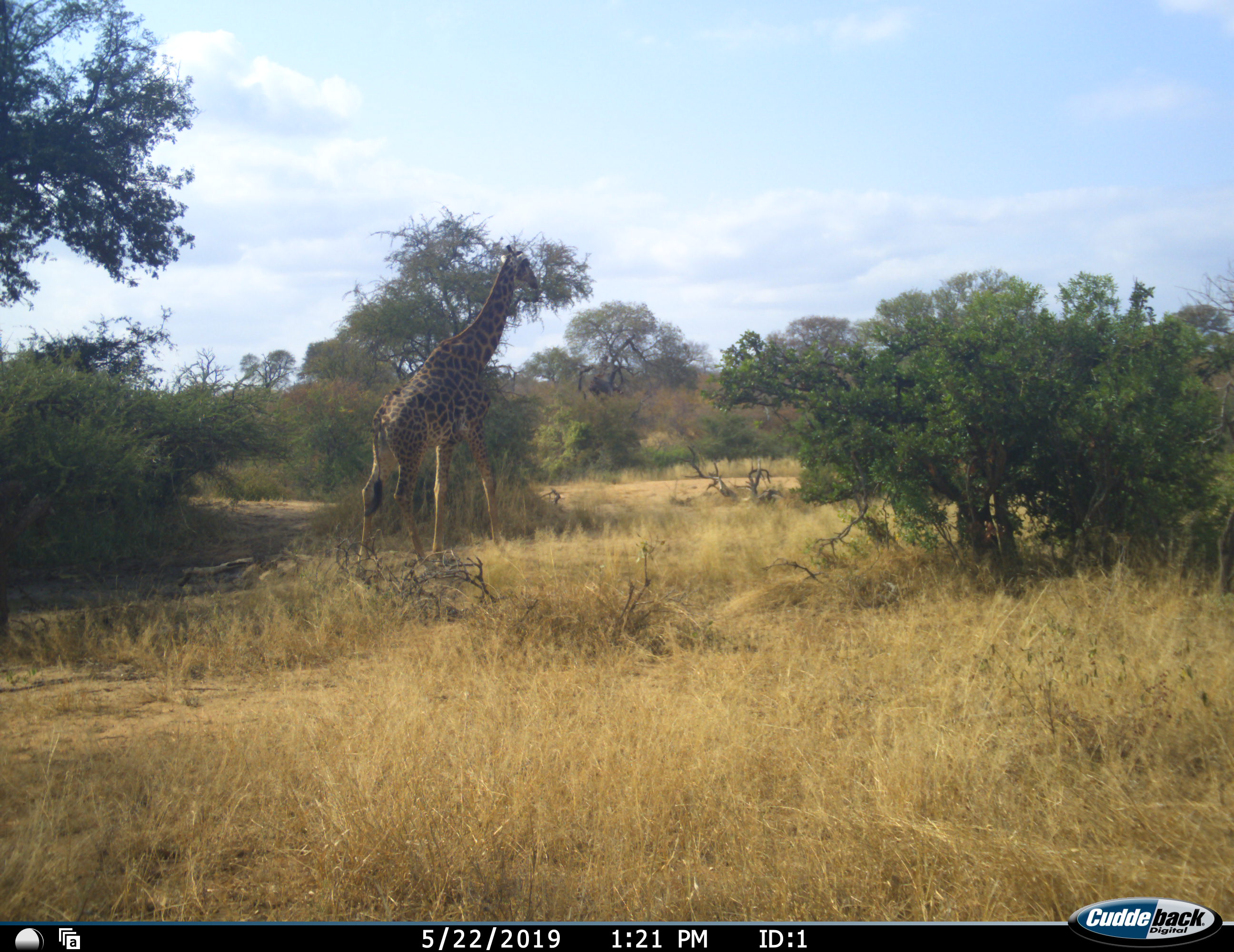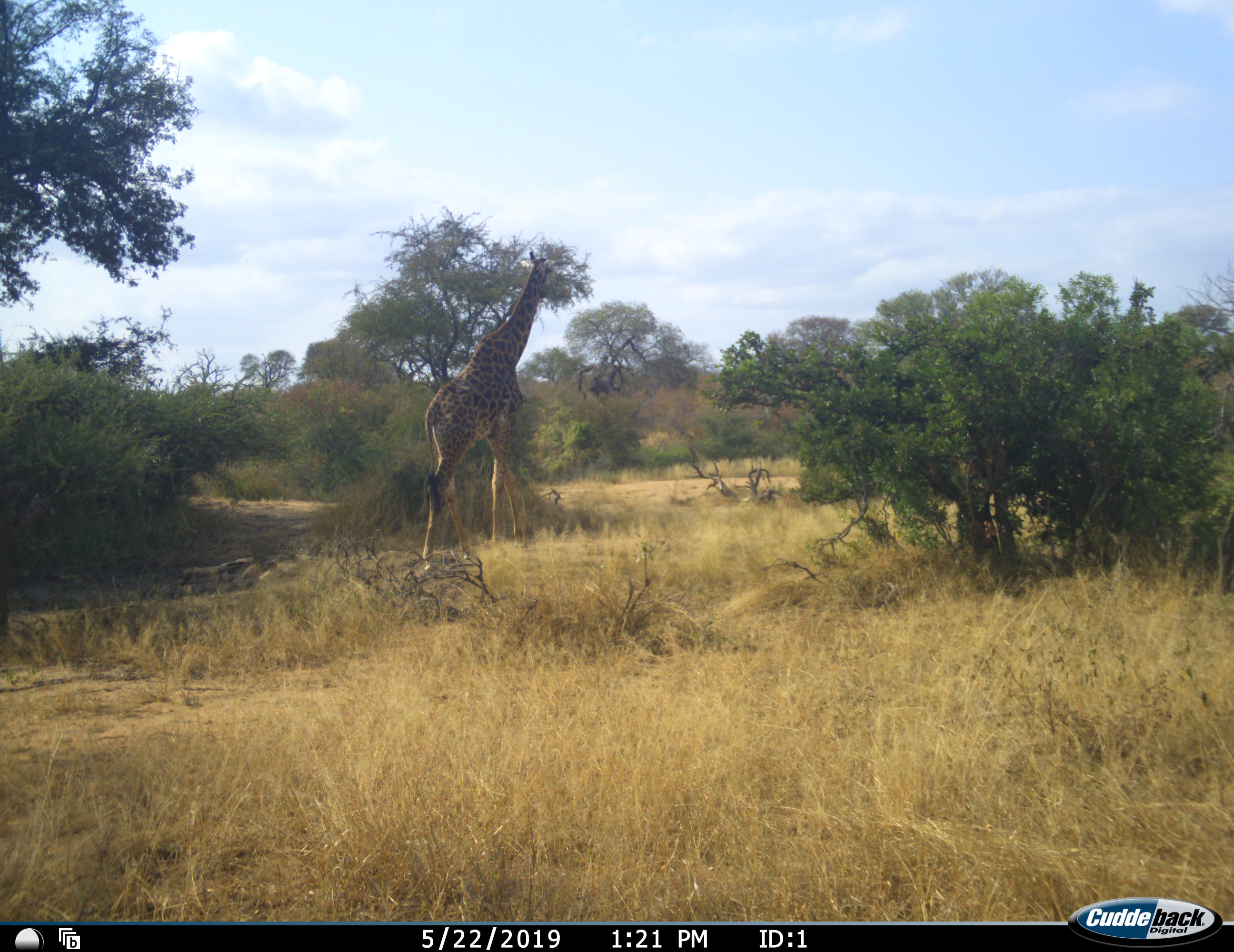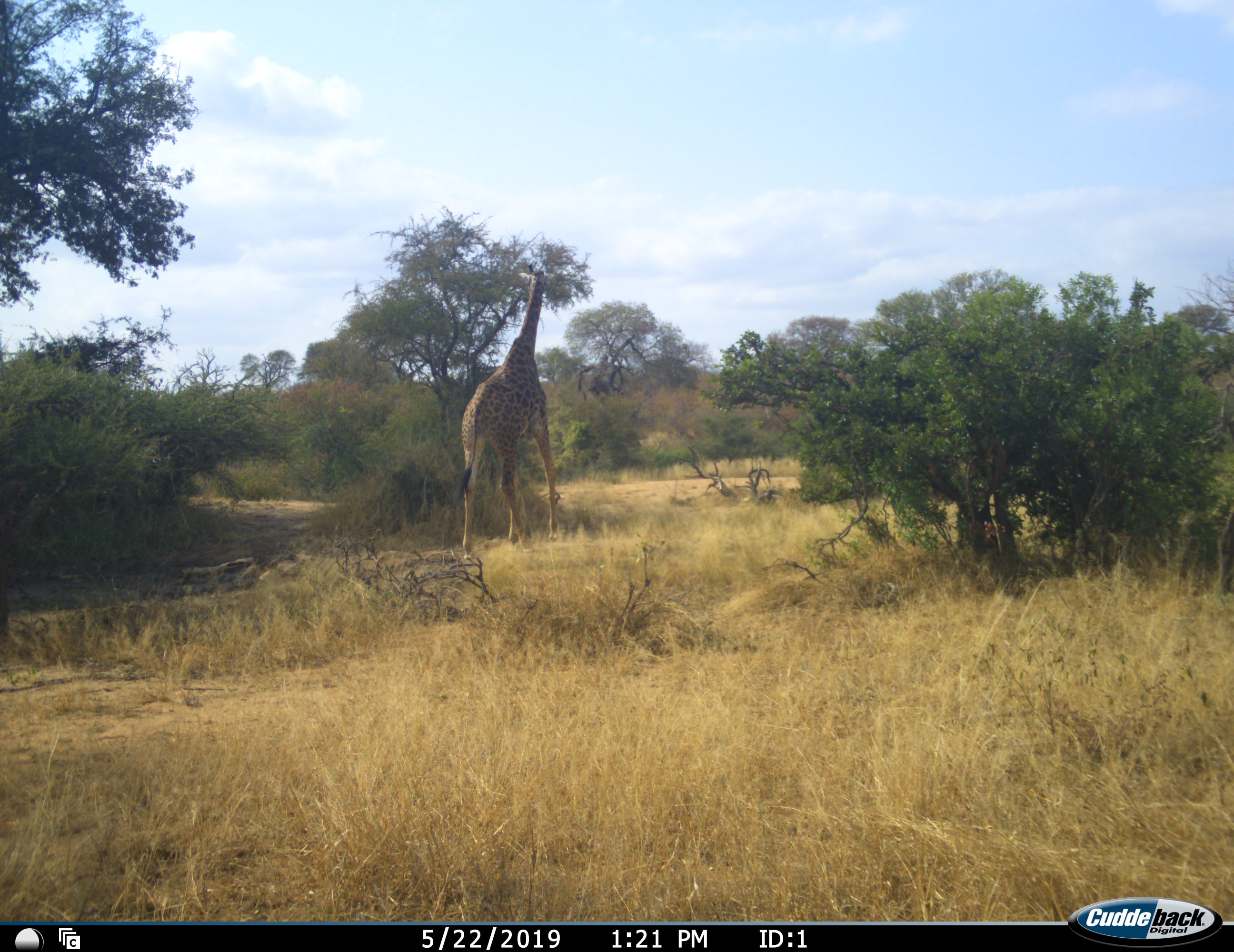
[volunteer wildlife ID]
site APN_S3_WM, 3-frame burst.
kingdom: Animalia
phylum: Chordata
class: Mammalia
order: Artiodactyla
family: Giraffidae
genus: Giraffa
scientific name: Giraffa camelopardalis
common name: giraffe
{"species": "giraffe (Giraffa camelopardalis)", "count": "1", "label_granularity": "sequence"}